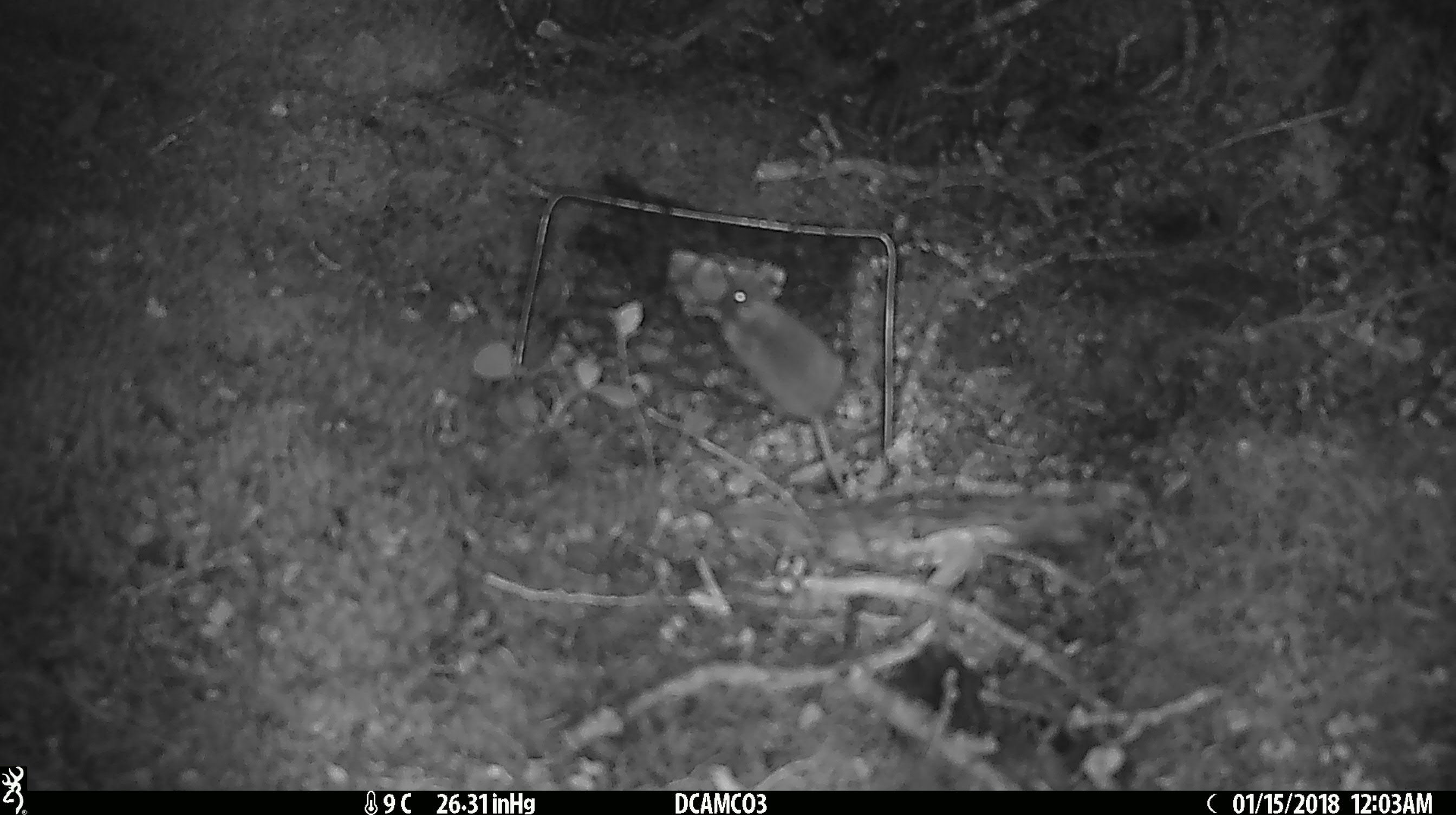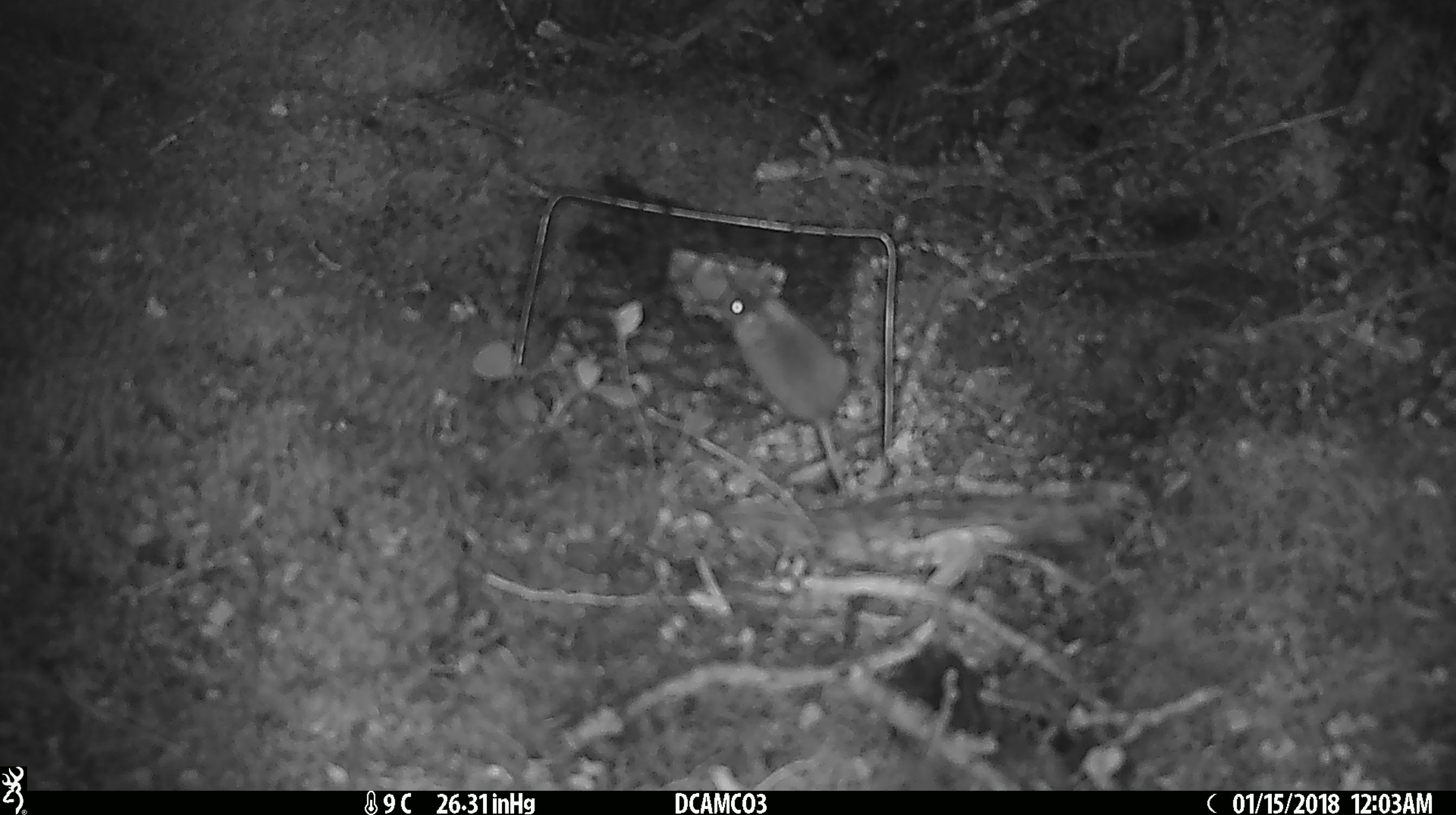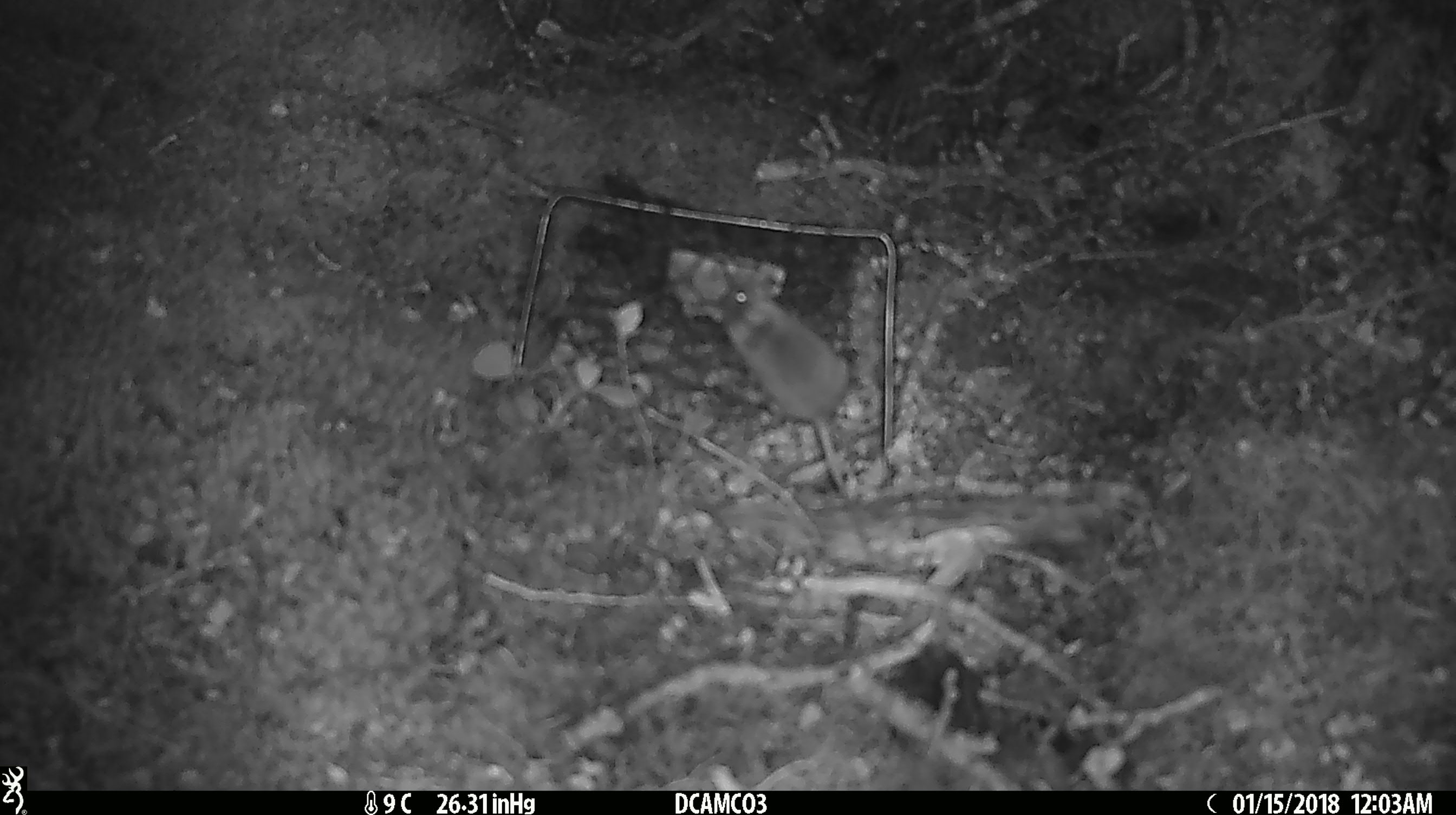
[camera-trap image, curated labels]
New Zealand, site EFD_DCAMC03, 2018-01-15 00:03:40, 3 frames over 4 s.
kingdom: Animalia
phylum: Chordata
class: Mammalia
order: Rodentia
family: Muridae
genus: Mus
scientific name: Mus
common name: mouse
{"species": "mouse (Mus)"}